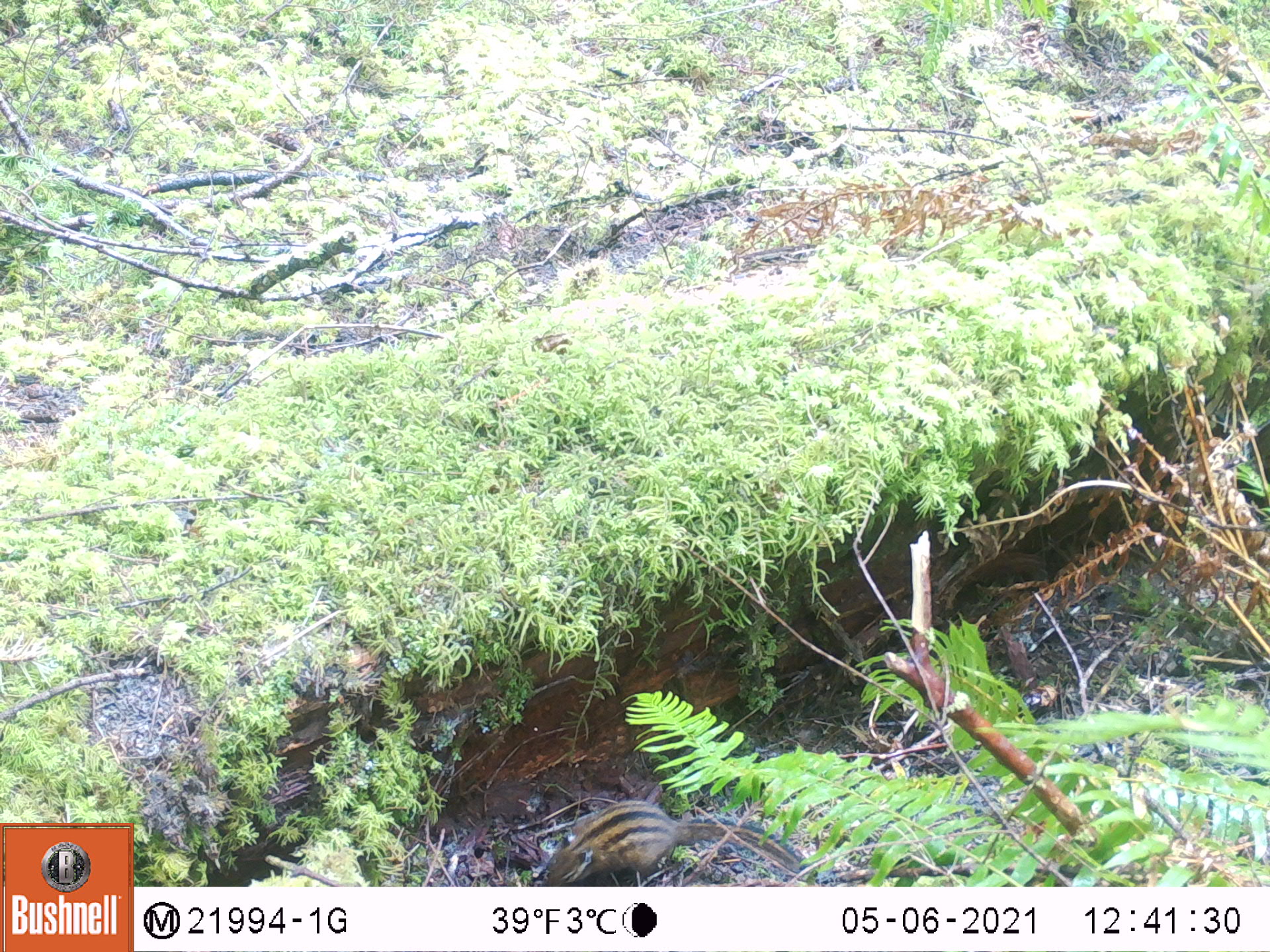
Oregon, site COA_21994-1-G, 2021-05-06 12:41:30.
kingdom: Animalia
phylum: Chordata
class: Mammalia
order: Rodentia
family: Sciuridae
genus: Neotamias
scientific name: Neotamias townsendii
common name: townsend's chipmunk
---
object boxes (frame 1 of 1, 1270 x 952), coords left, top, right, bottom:
townsend's chipmunk: 533, 800, 810, 883